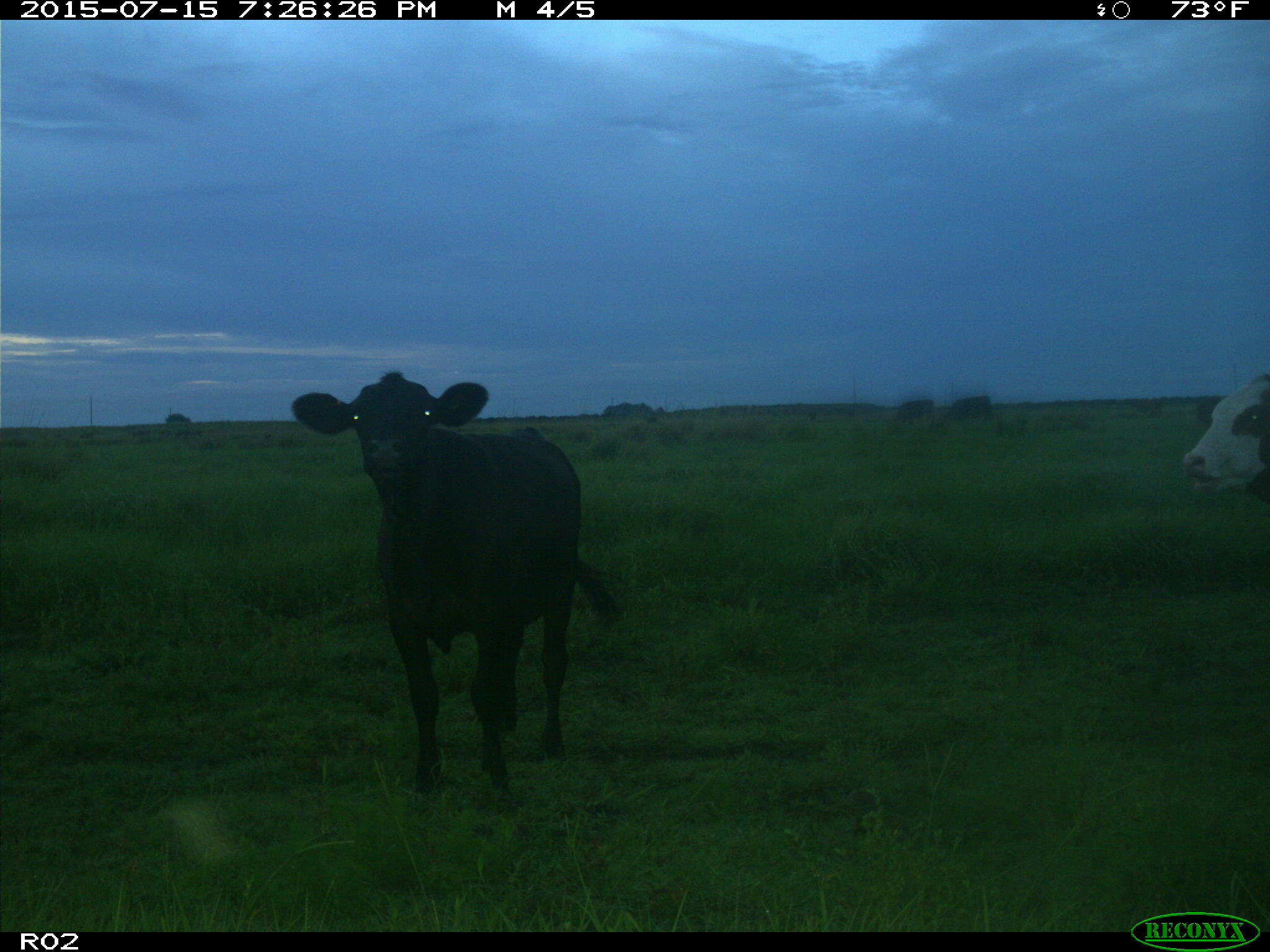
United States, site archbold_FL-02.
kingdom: Animalia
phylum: Chordata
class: Mammalia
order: Artiodactyla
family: Bovidae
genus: Bos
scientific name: Bos taurus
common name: domestic cow